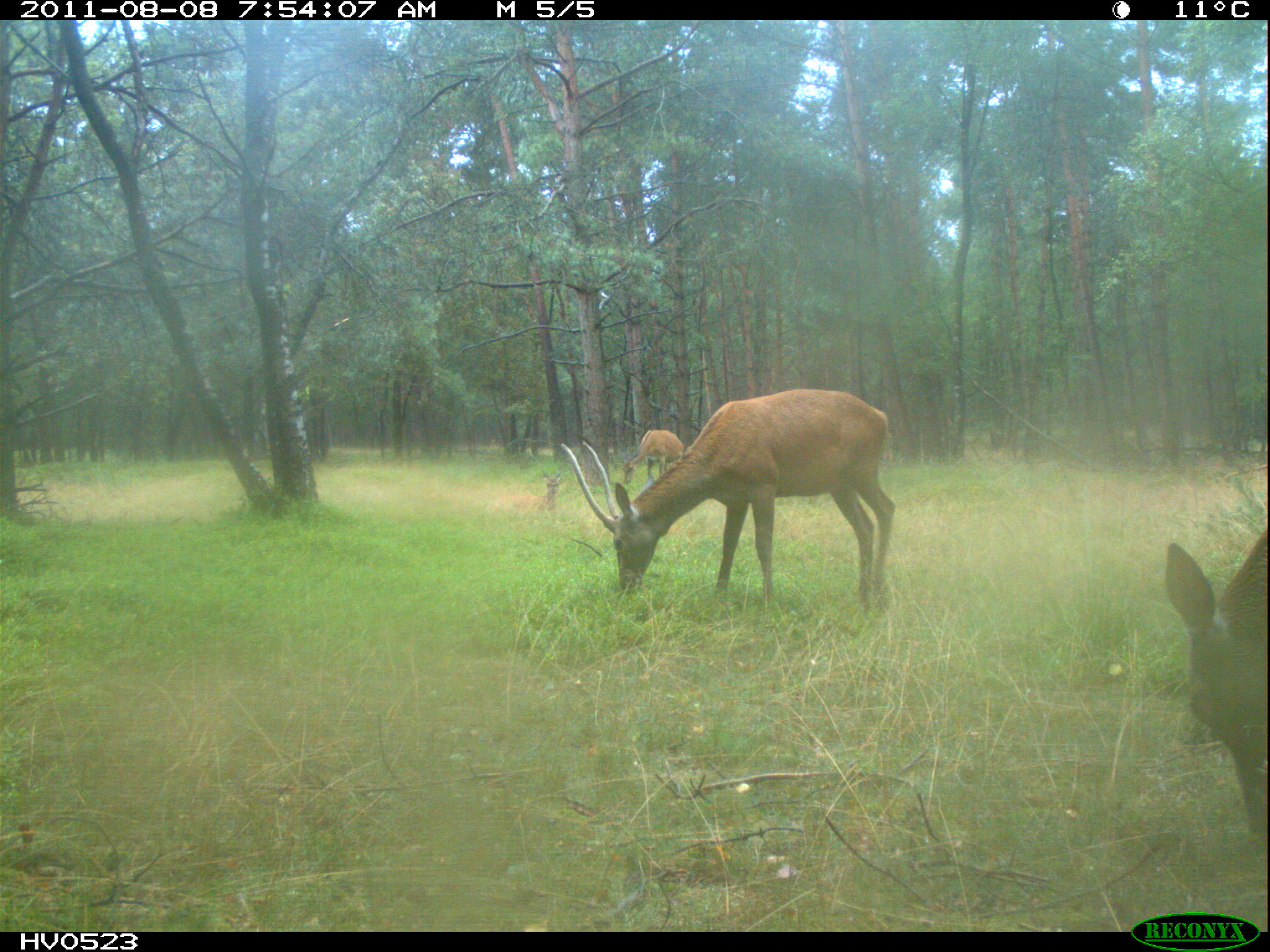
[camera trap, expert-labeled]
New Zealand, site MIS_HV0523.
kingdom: Animalia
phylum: Chordata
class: Mammalia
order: Artiodactyla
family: Cervidae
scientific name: Cervidae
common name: deer